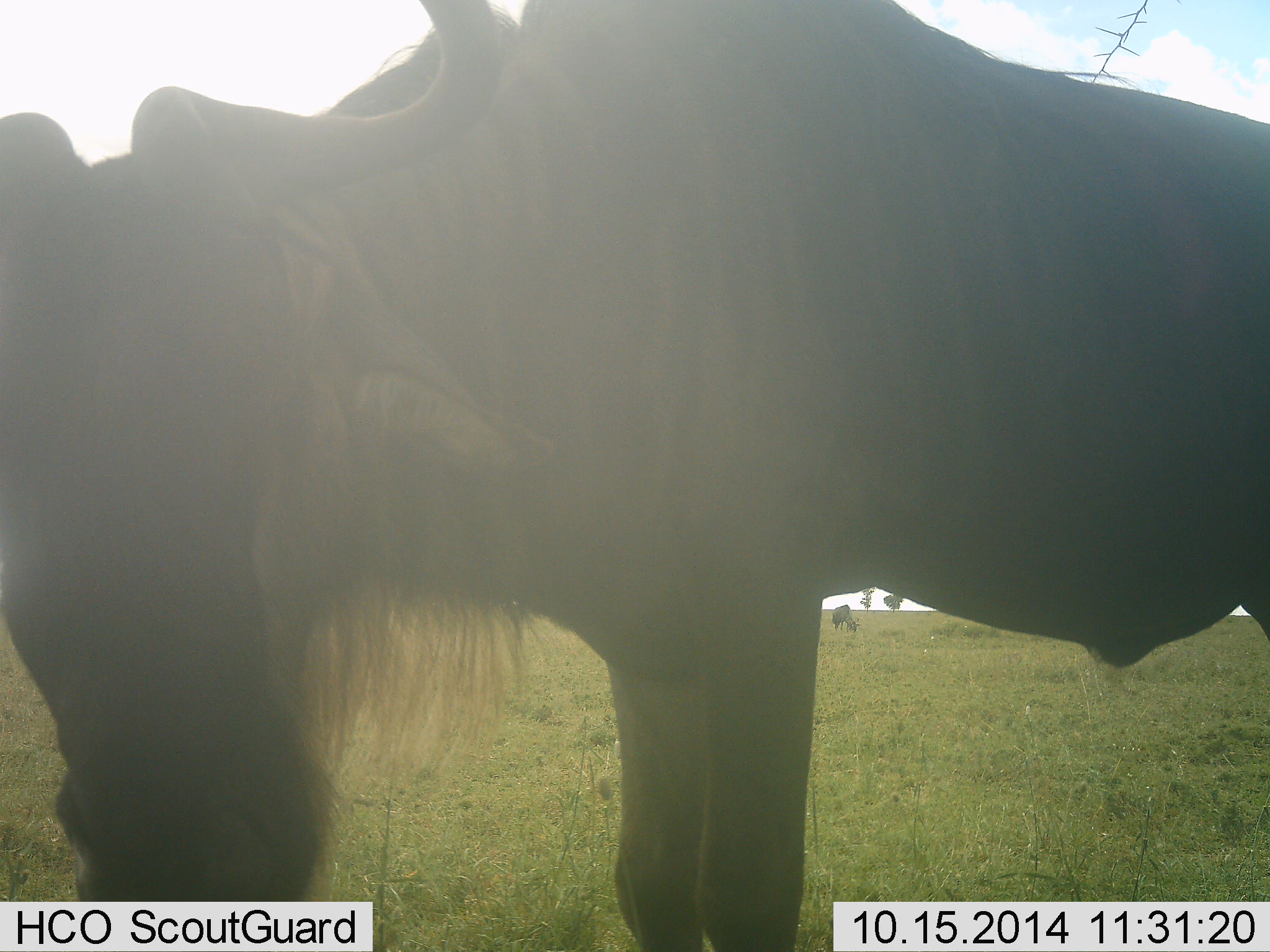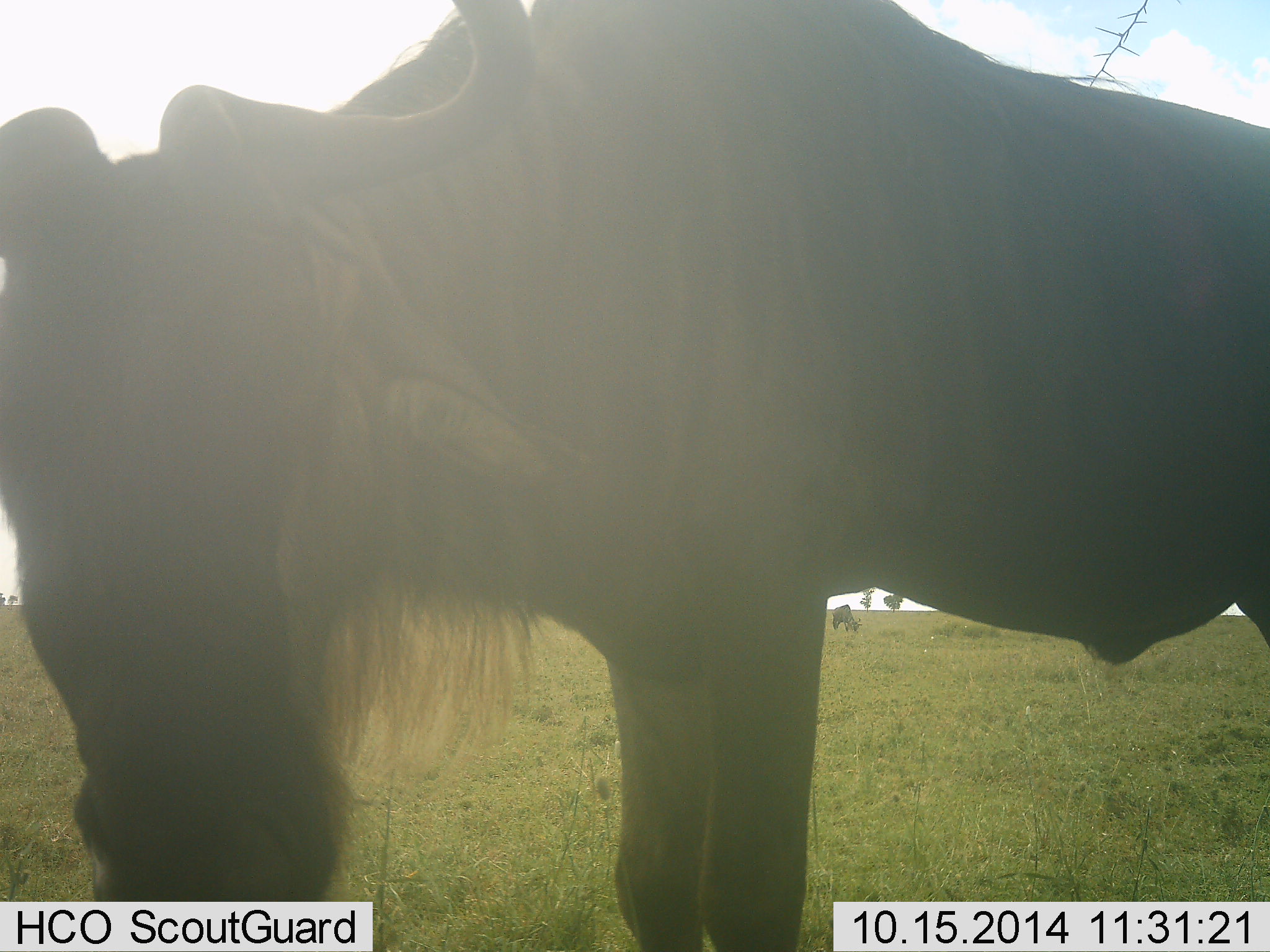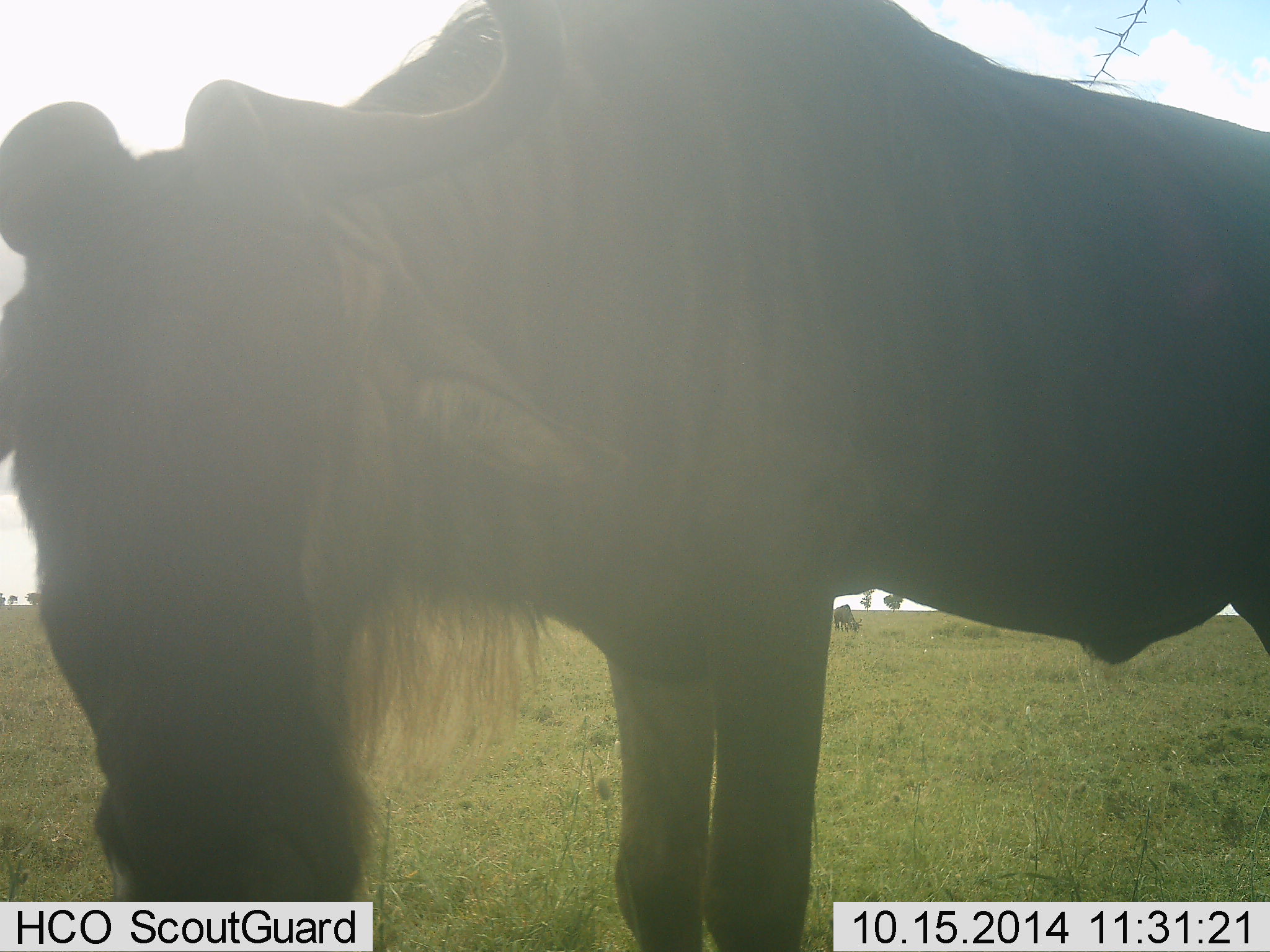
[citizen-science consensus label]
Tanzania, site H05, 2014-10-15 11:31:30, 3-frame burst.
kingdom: Animalia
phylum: Chordata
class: Mammalia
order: Artiodactyla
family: Bovidae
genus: Connochaetes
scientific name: Connochaetes taurinus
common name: blue wildebeest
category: wildebeest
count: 2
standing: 80%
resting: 0%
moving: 0%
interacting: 10%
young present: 0%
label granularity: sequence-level